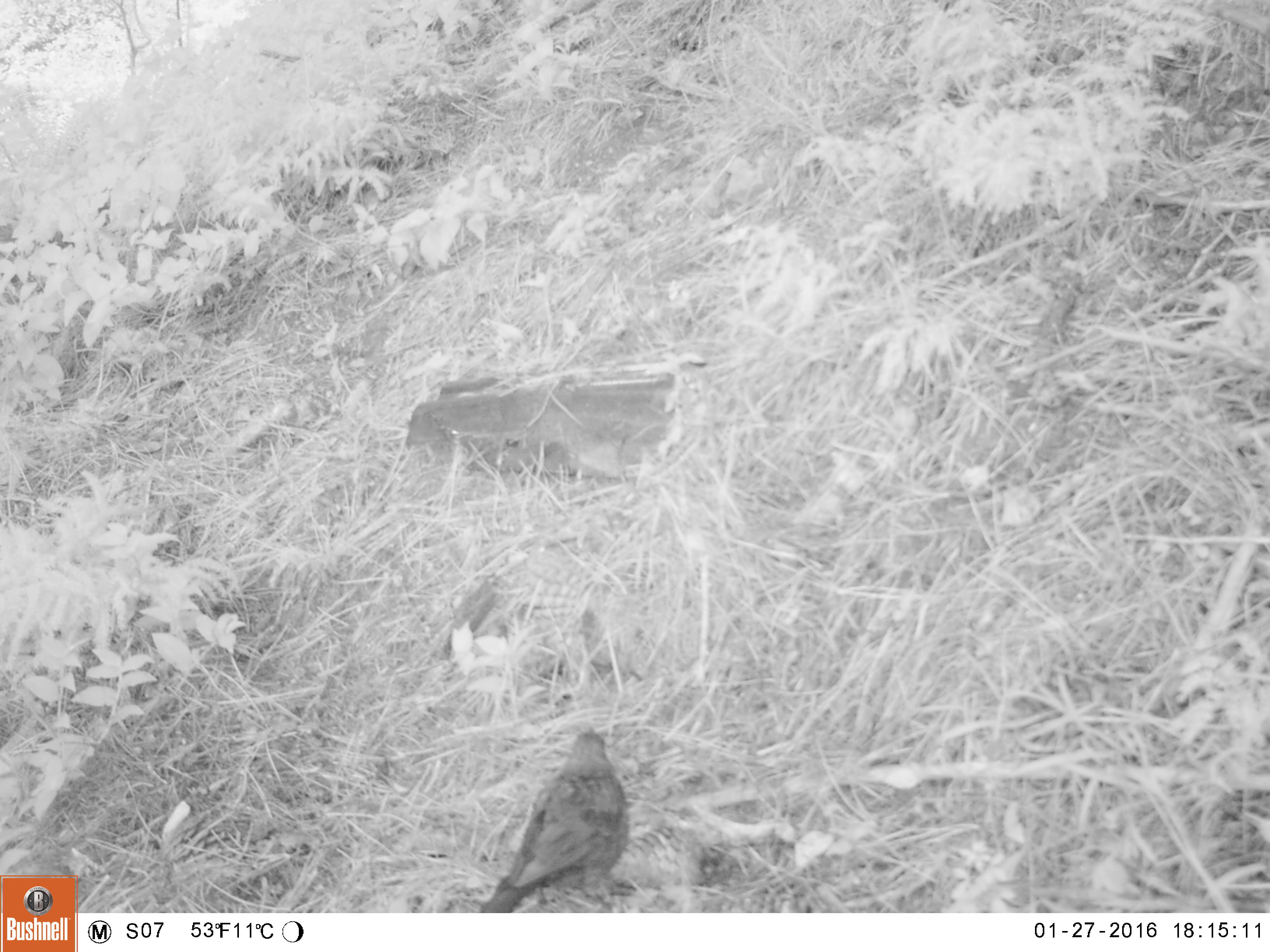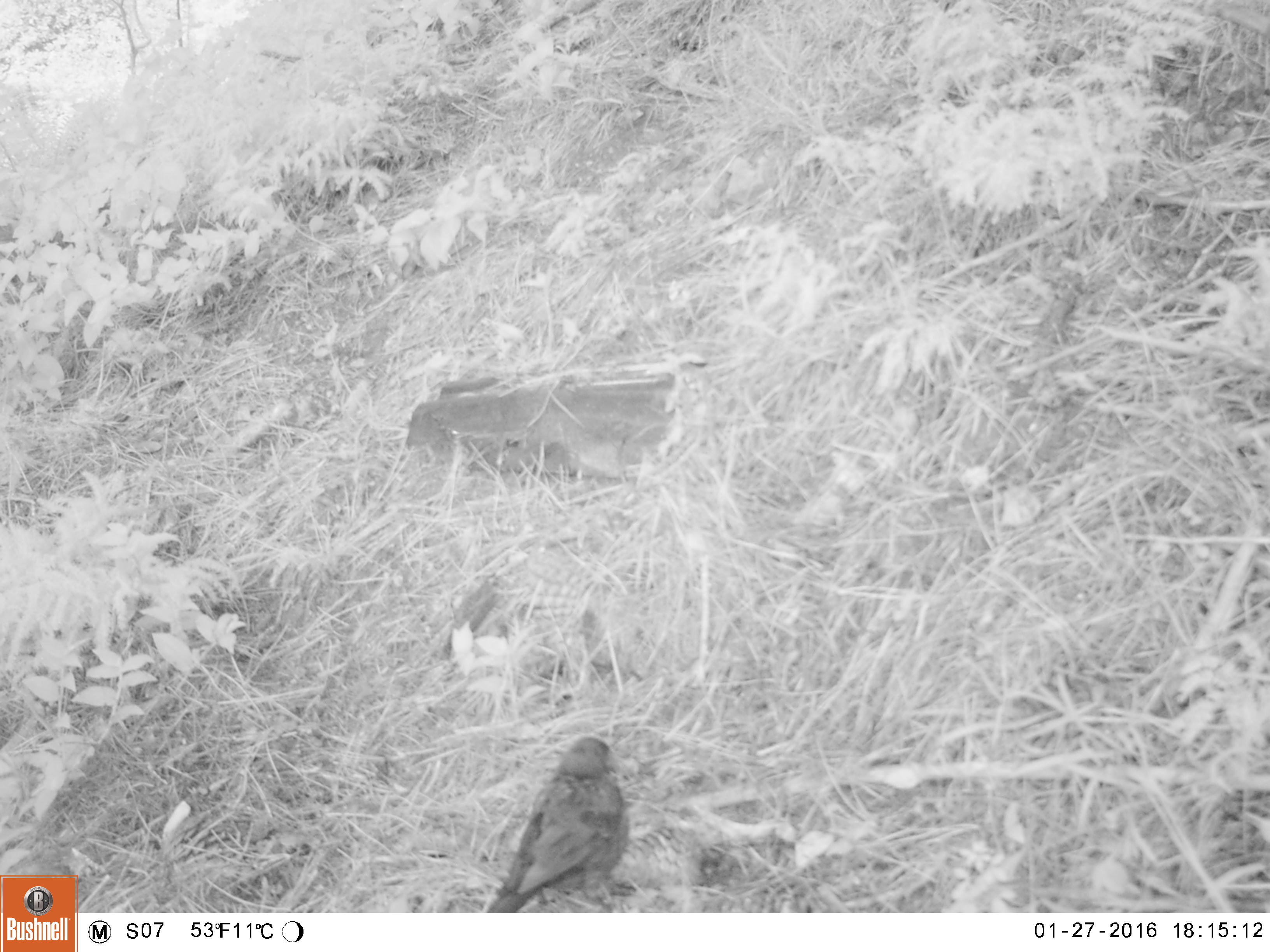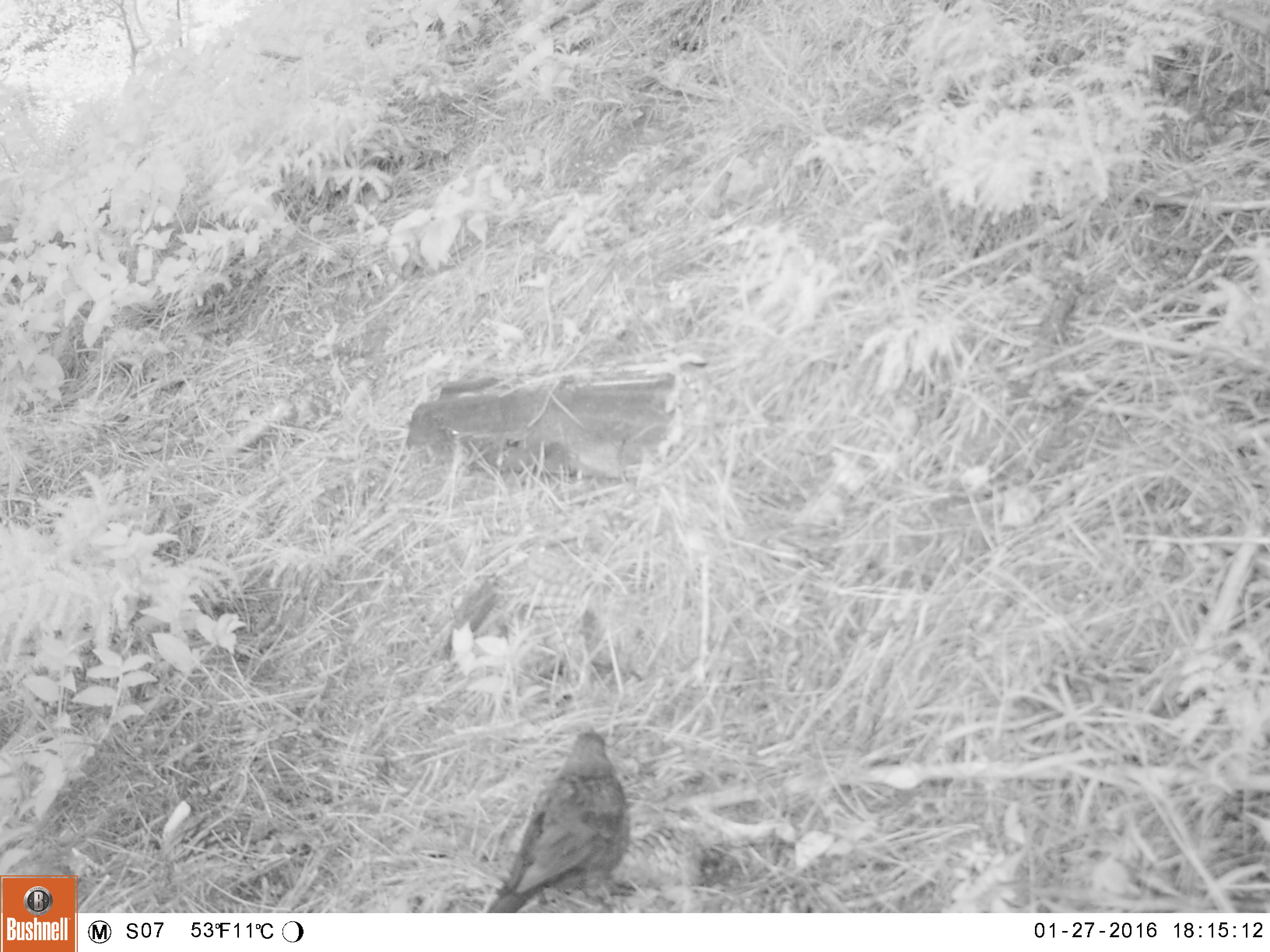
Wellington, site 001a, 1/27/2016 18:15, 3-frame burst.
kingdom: Animalia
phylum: Chordata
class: Aves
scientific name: Aves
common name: bird